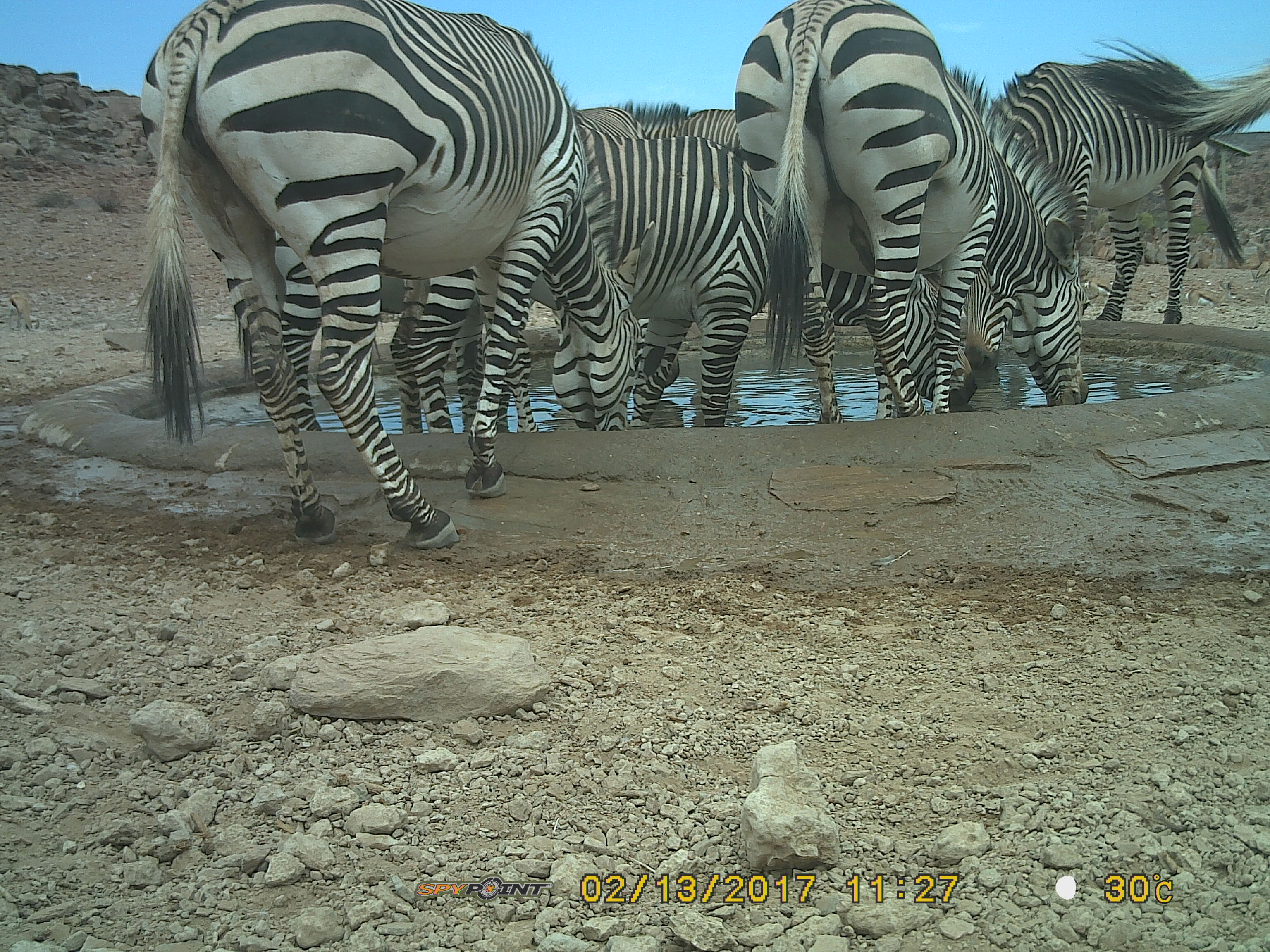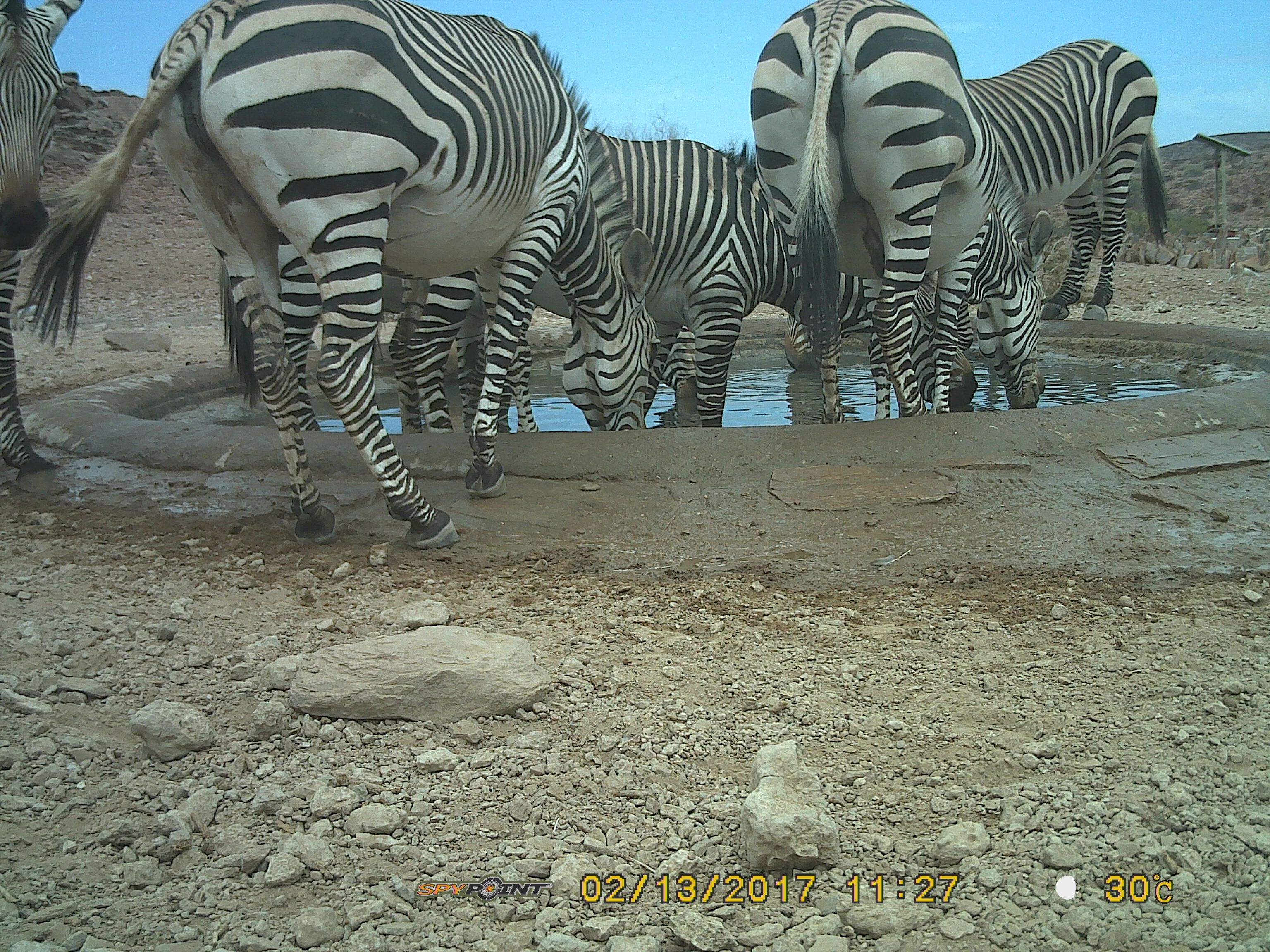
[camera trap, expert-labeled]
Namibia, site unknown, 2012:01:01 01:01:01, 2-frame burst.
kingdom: Animalia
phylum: Chordata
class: Mammalia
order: Perissodactyla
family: Equidae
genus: Equus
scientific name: Equus zebra hartmannae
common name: hartmann's mountain zebra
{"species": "Equus zebra hartmannae (hartmann's mountain zebra)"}